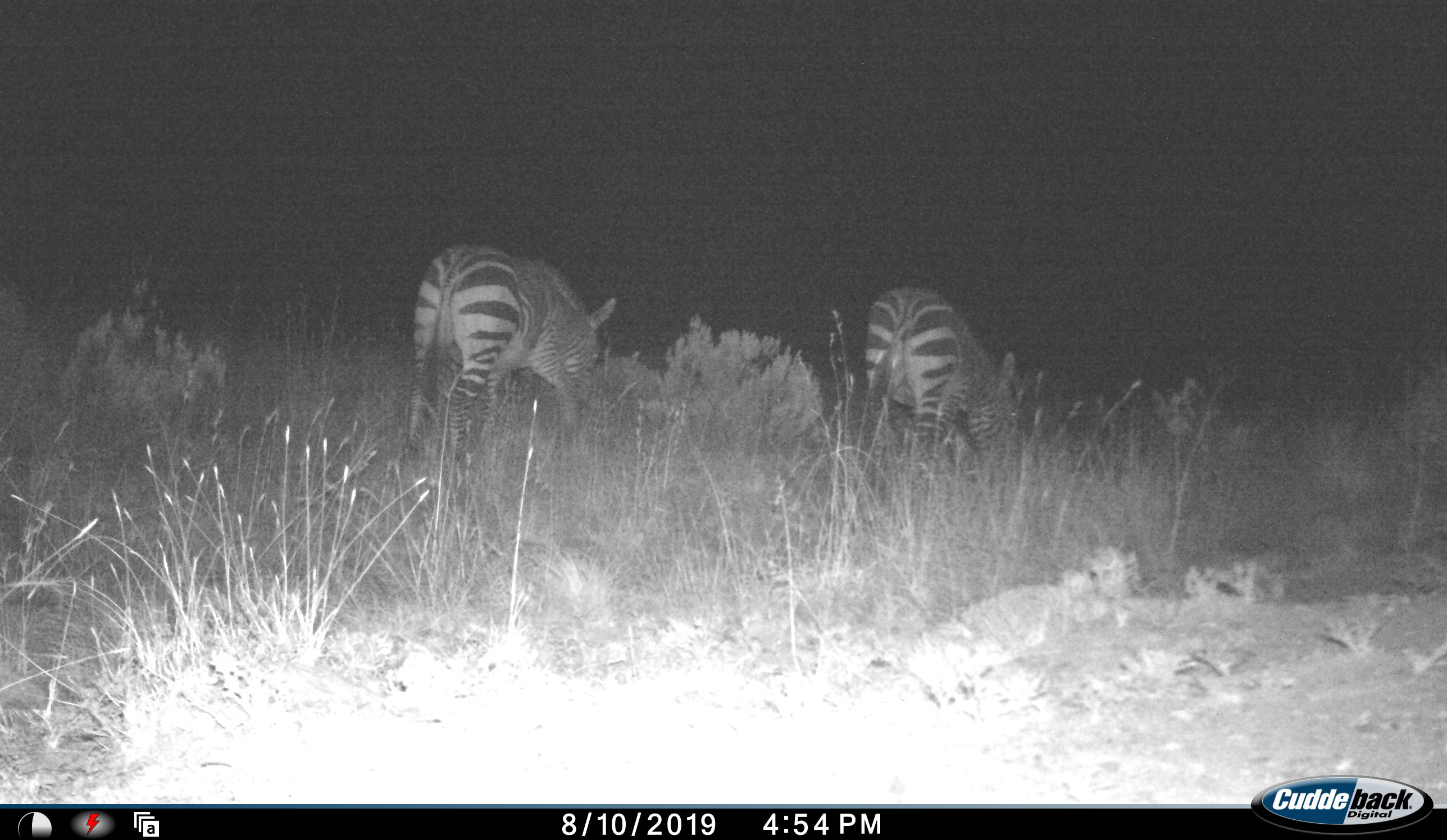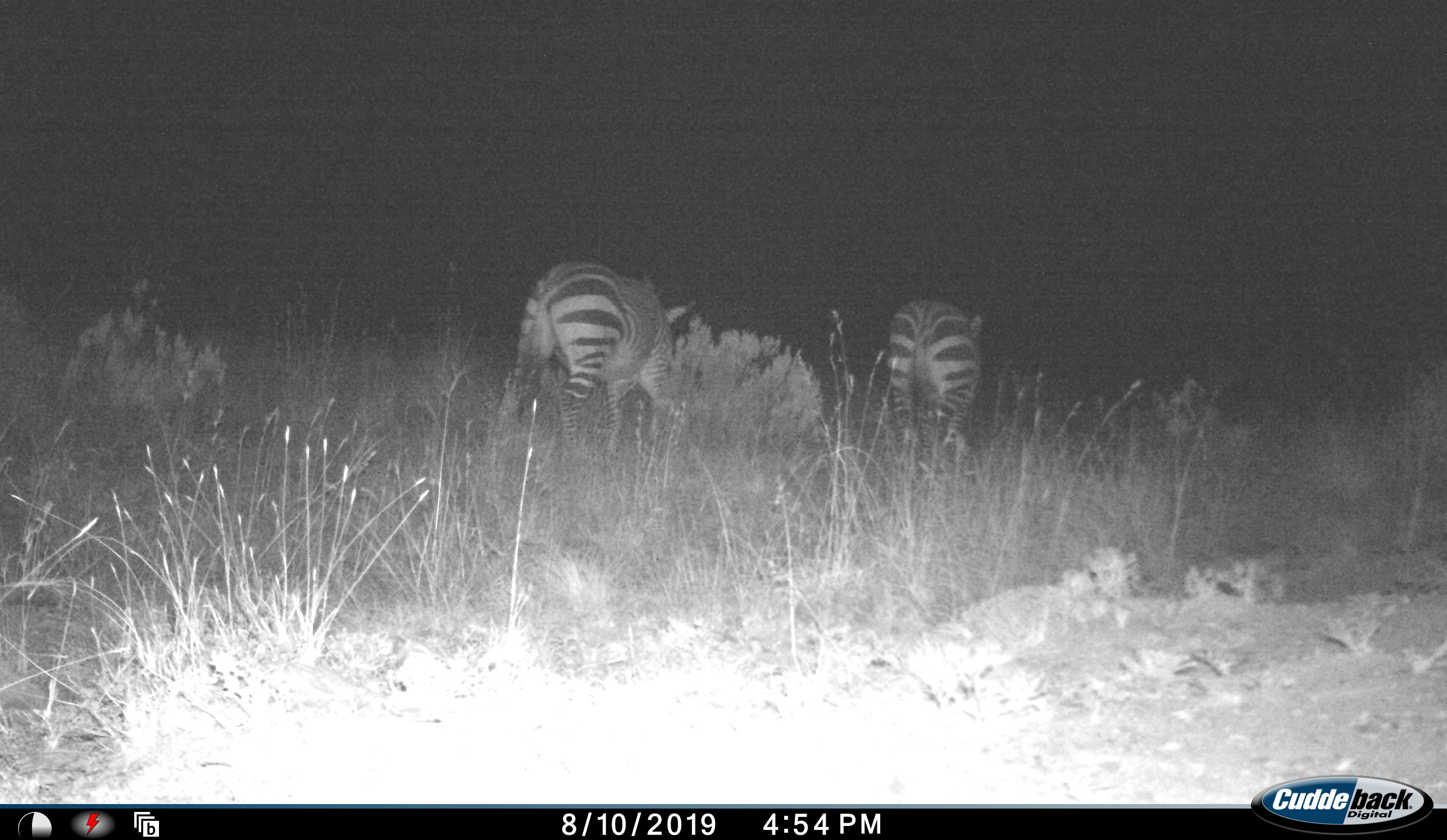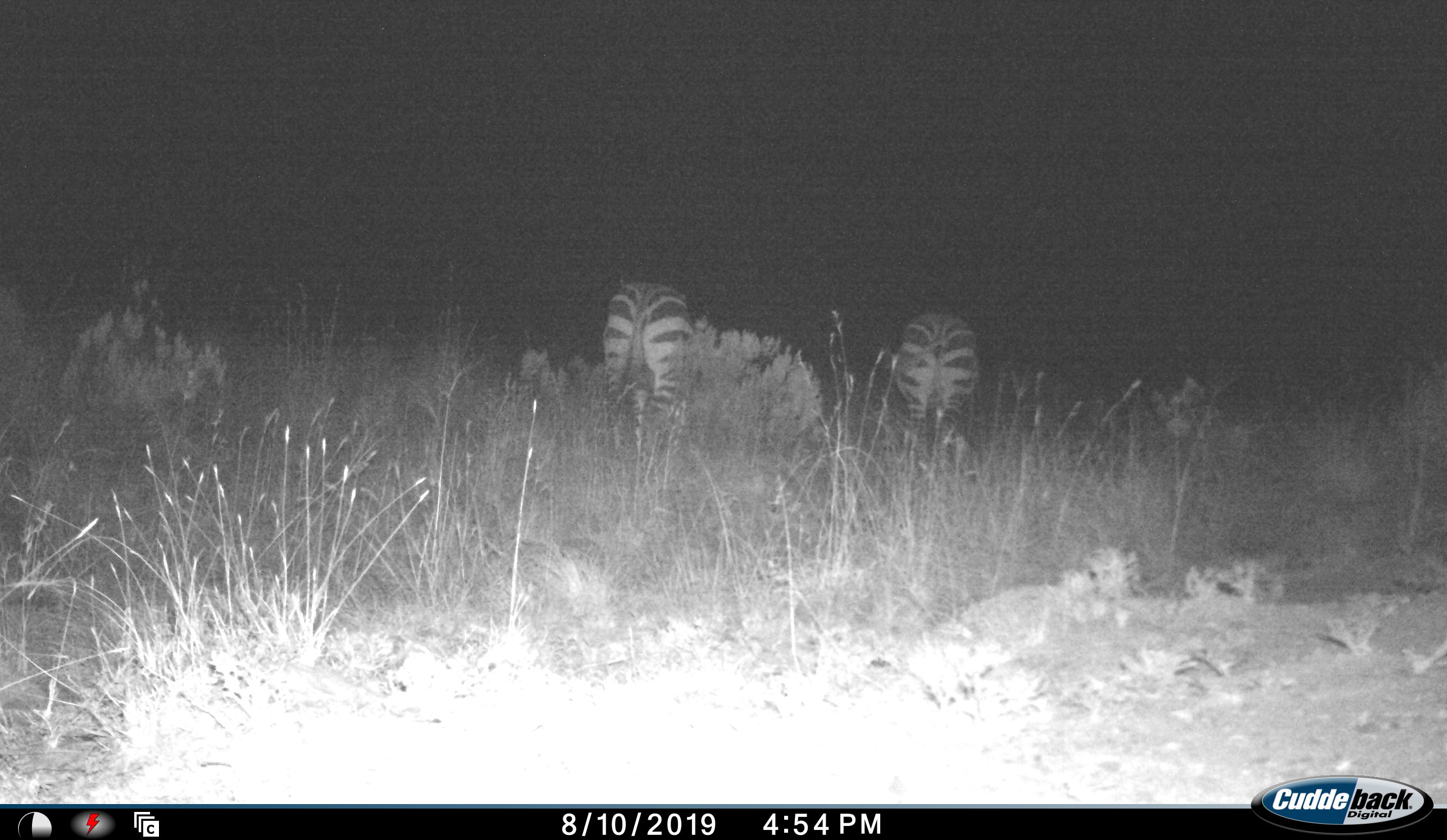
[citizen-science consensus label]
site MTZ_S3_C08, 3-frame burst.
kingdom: Animalia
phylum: Chordata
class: Mammalia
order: Perissodactyla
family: Equidae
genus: Equus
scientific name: Equus zebra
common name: mountain zebra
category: zebramountain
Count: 2.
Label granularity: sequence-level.